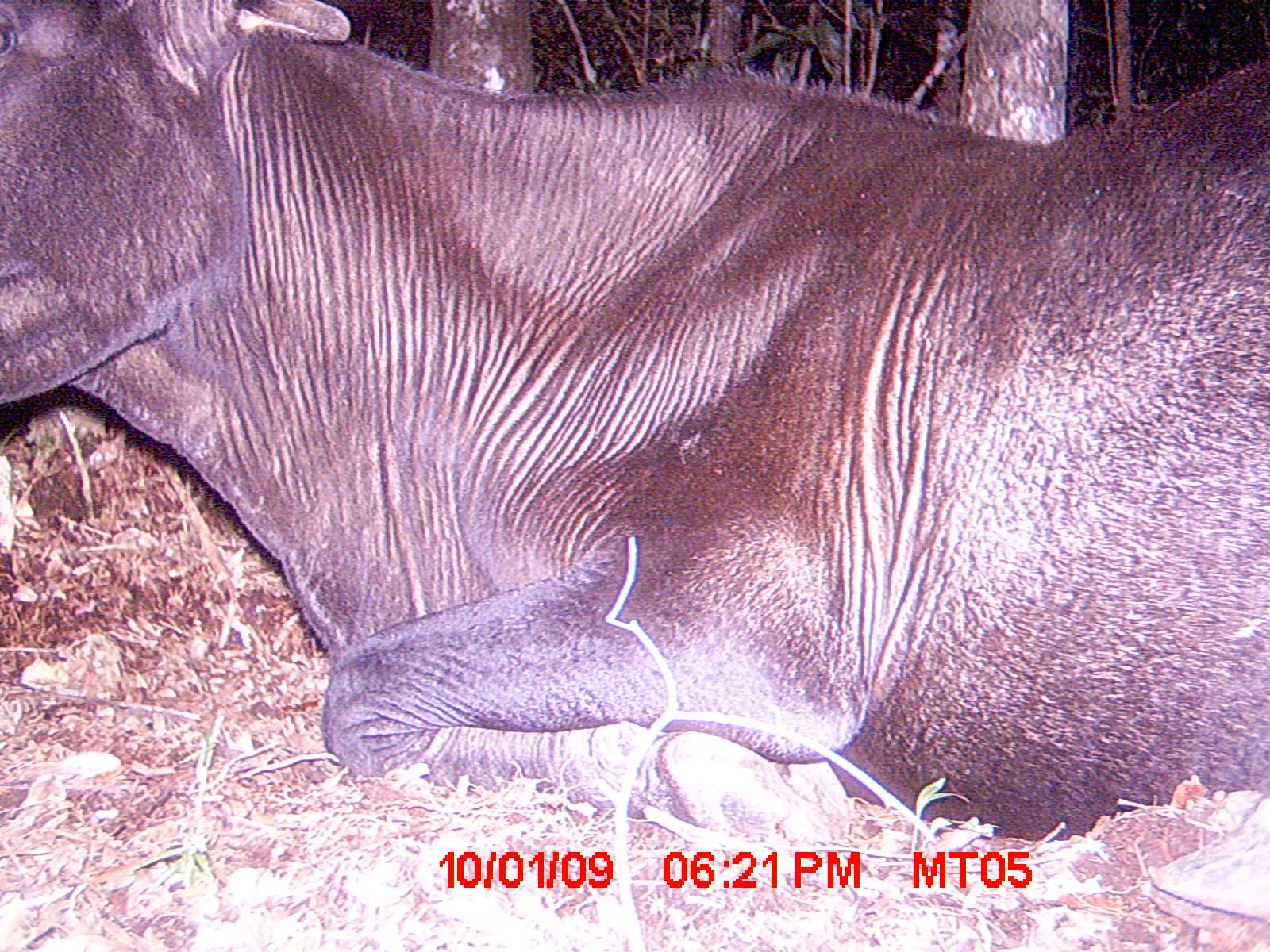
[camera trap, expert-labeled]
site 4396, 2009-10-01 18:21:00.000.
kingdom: Animalia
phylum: Chordata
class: Mammalia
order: Artiodactyla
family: Bovidae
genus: Bos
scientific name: Bos taurus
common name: domestic cattle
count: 2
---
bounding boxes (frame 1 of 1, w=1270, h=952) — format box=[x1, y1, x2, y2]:
bos taurus: box=[0, 0, 1270, 932]